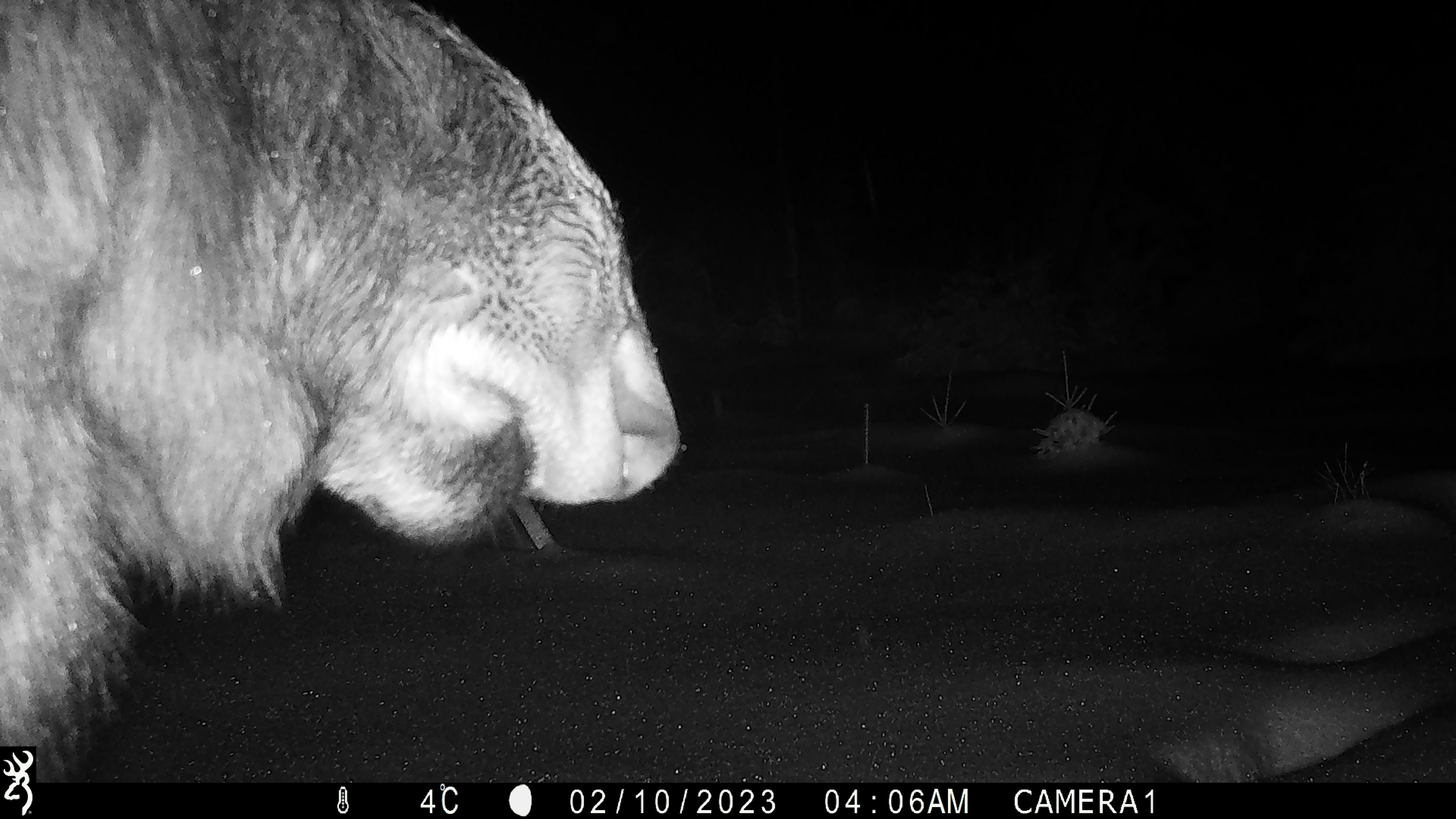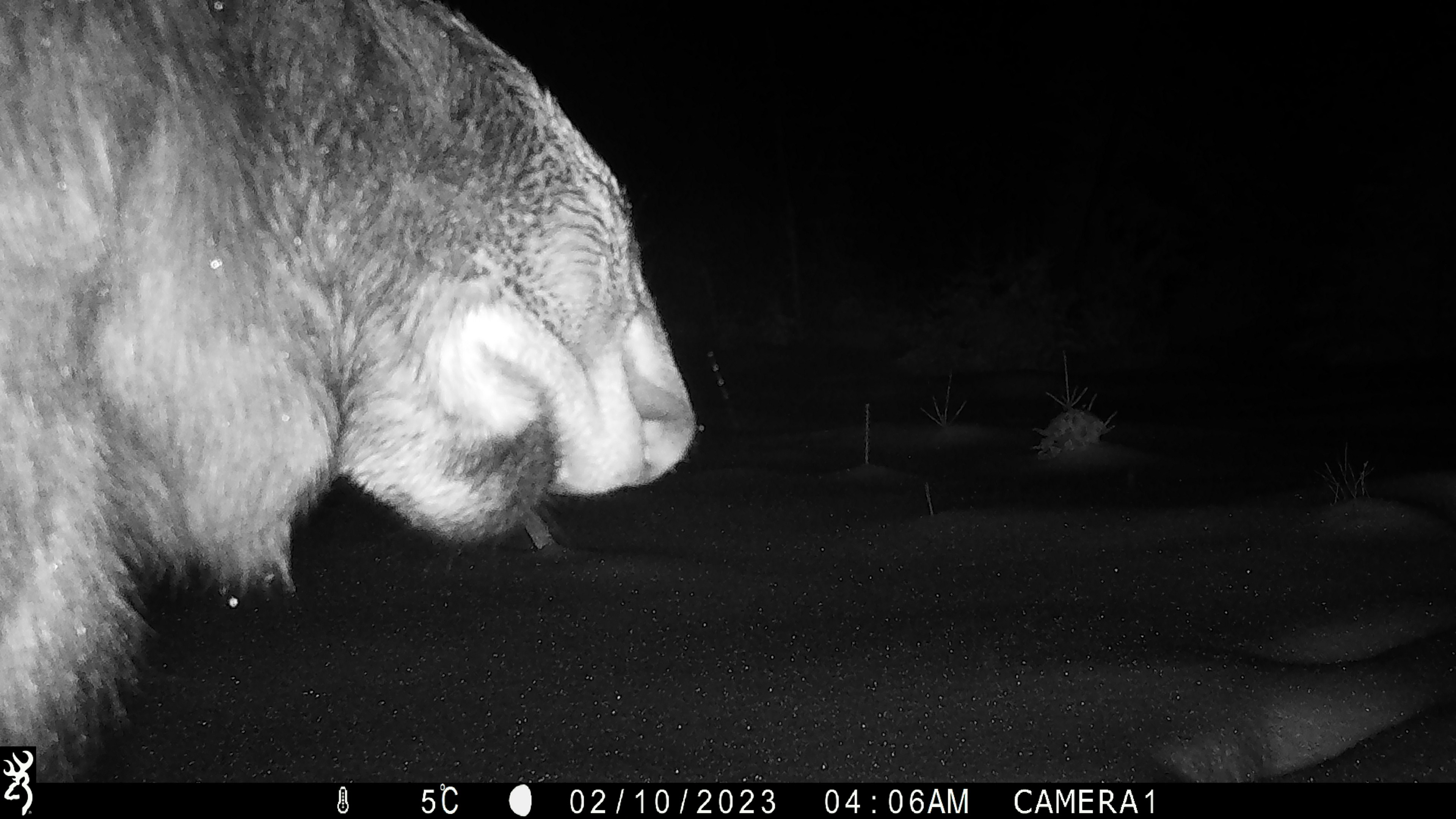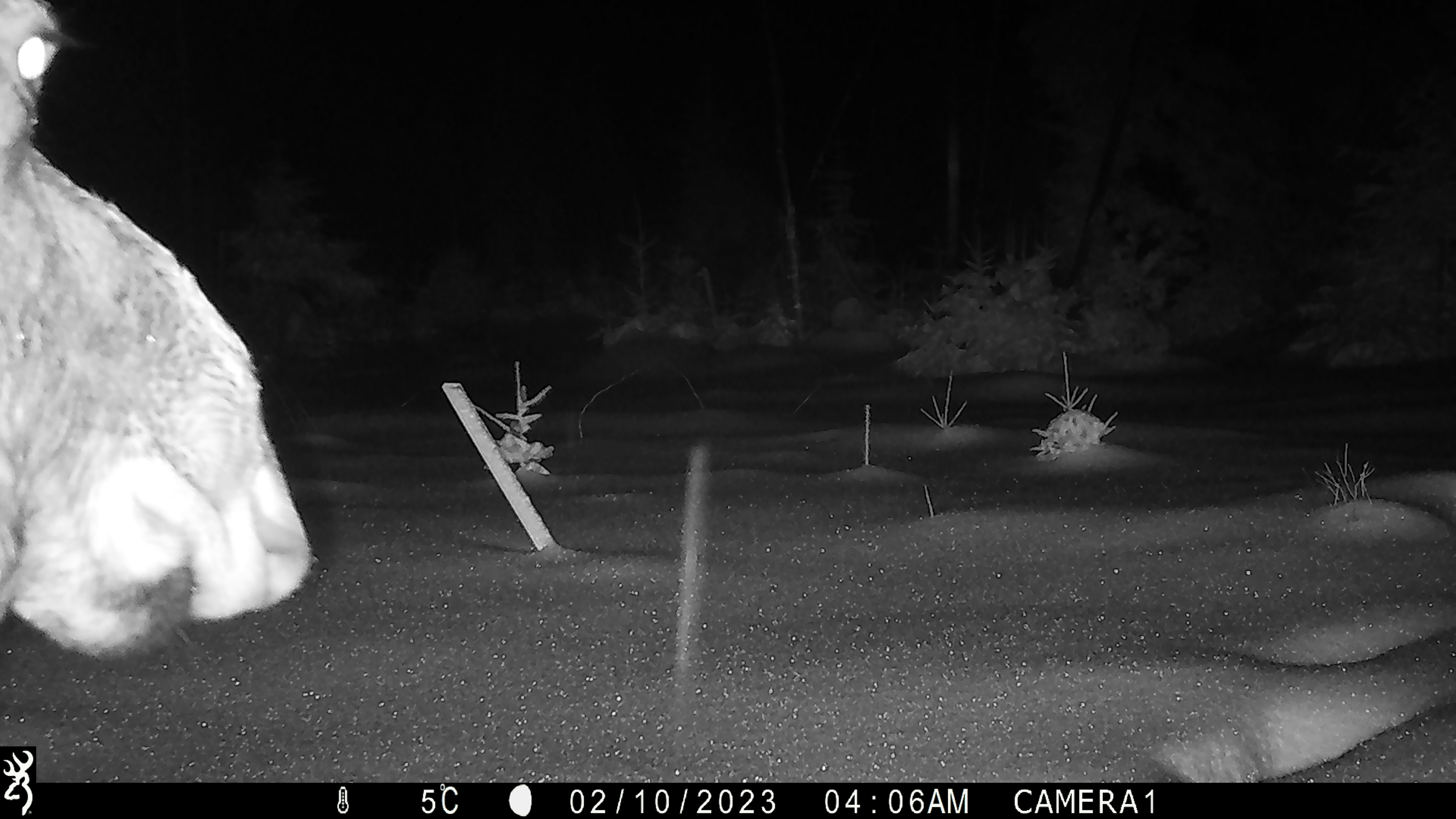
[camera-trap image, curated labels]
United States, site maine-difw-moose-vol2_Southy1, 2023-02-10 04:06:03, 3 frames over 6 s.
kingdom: Animalia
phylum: Chordata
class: Mammalia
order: Artiodactyla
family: Cervidae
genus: Alces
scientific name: Alces alces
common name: moose